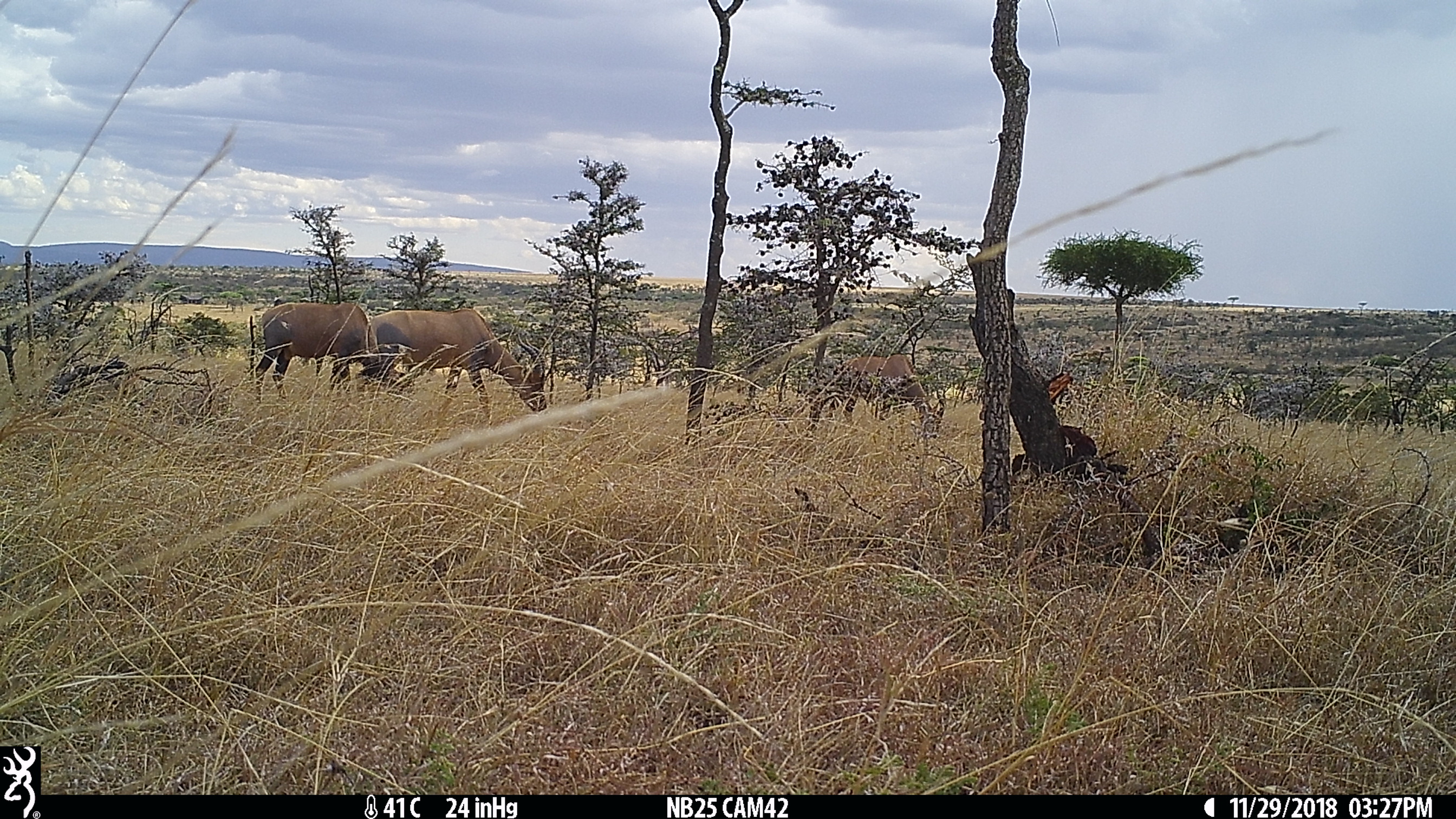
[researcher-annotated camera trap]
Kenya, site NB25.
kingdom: Animalia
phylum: Chordata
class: Mammalia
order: Artiodactyla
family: Bovidae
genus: Damaliscus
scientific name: Damaliscus lunatus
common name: topi